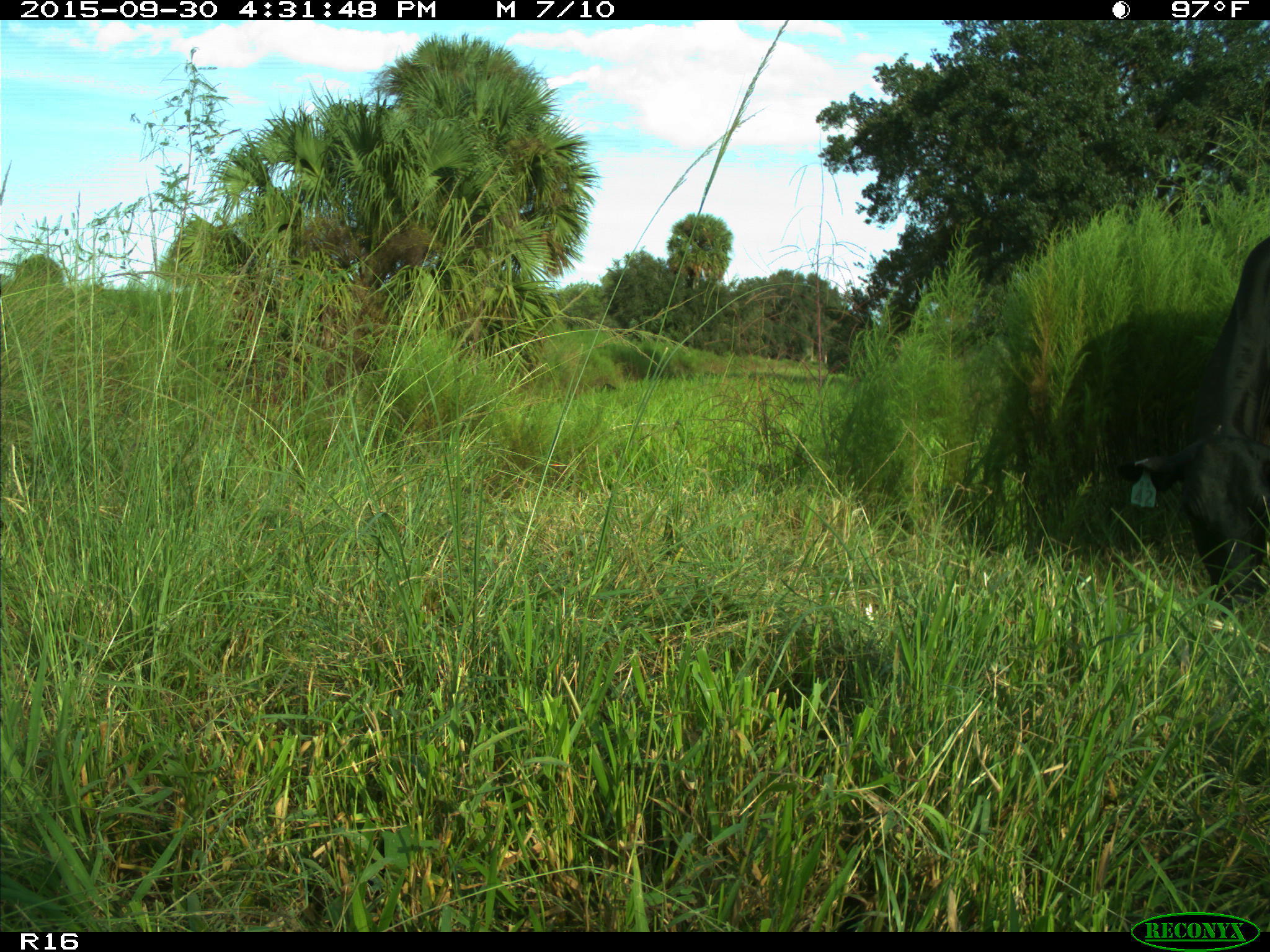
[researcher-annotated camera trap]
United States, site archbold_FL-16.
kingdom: Animalia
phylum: Chordata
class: Mammalia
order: Artiodactyla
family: Bovidae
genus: Bos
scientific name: Bos taurus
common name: domestic cow